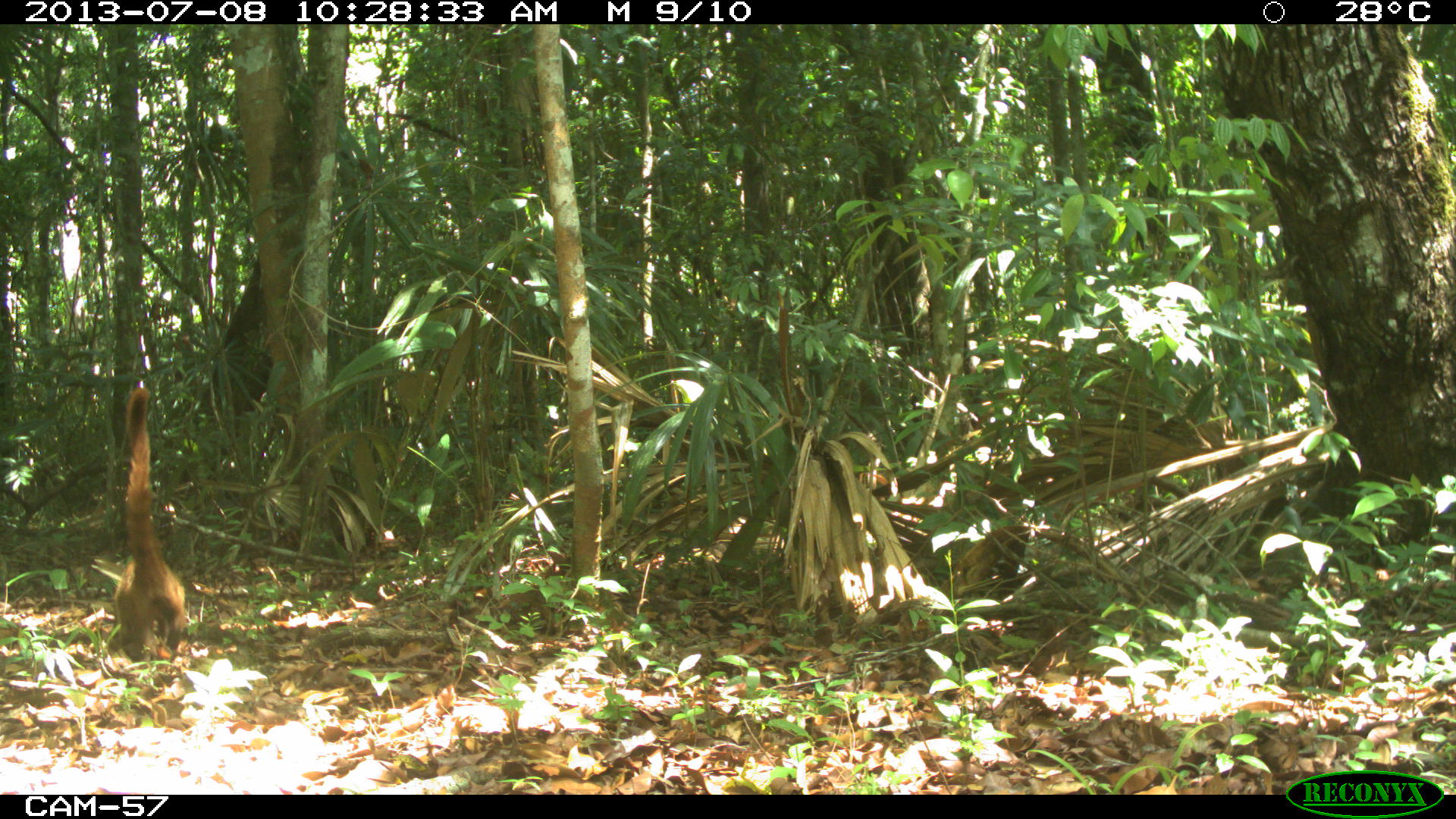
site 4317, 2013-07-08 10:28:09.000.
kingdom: Animalia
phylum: Chordata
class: Mammalia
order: Carnivora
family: Procyonidae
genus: Nasua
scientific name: Nasua narica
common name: white-nosed coati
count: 2